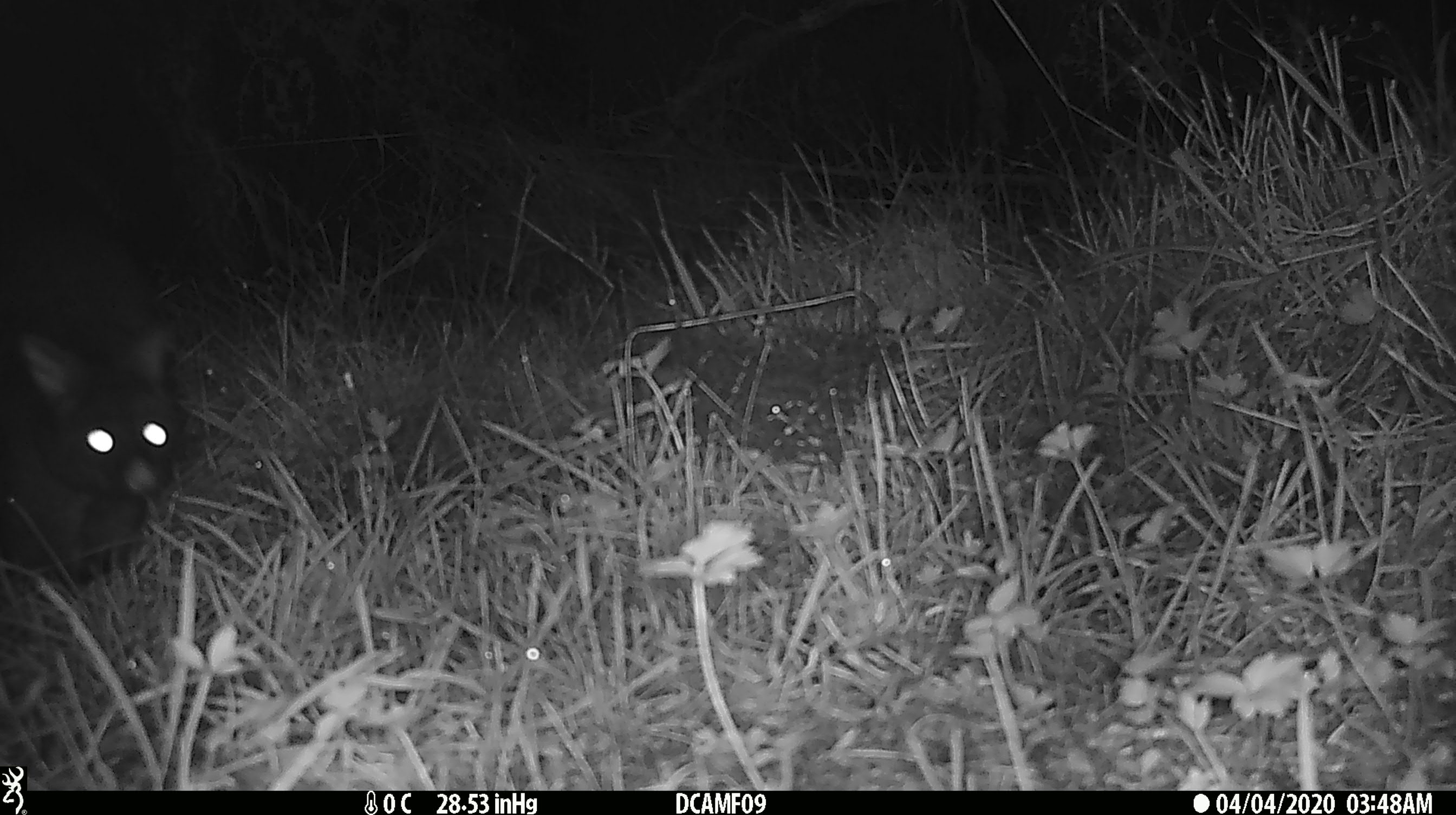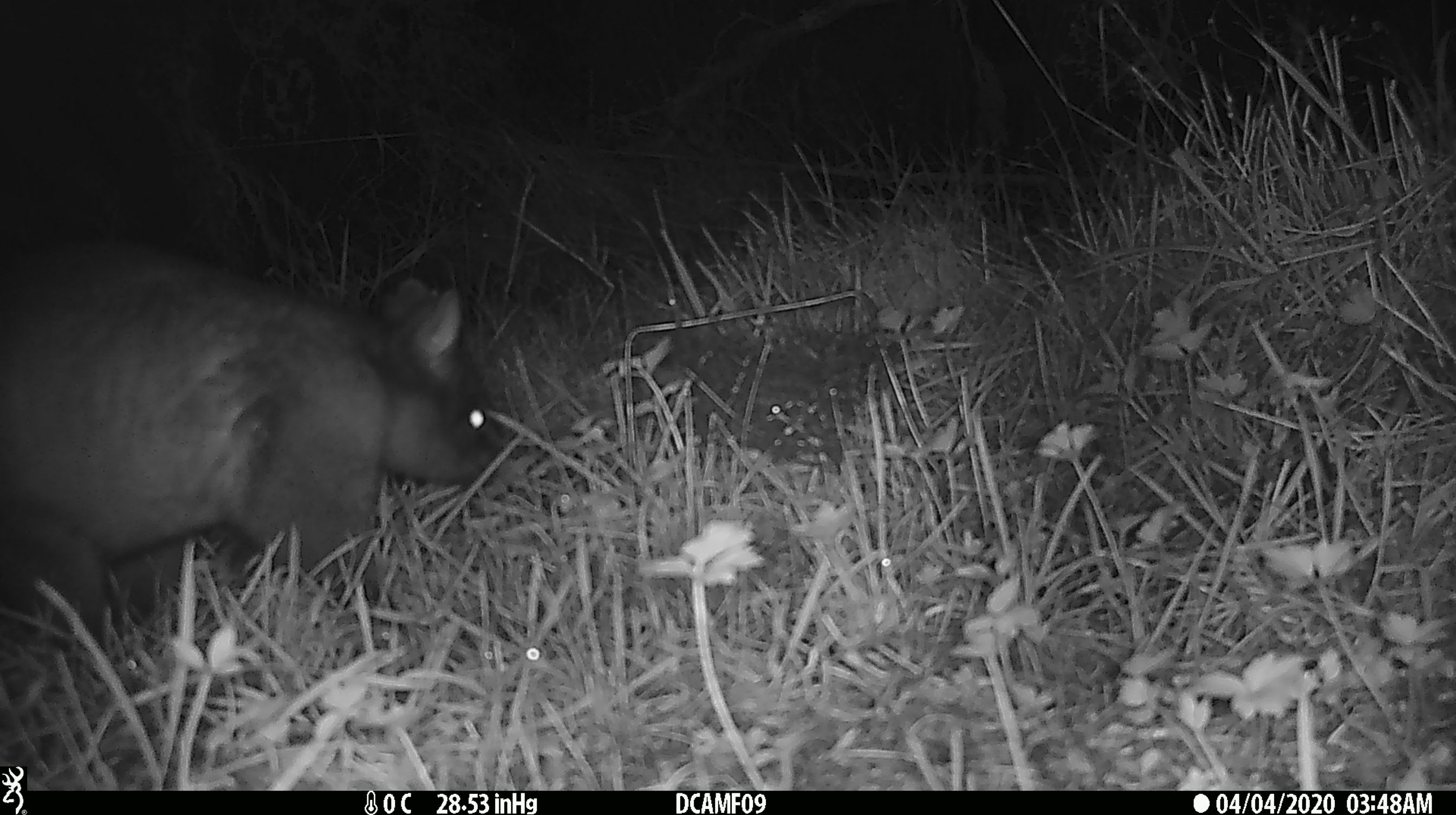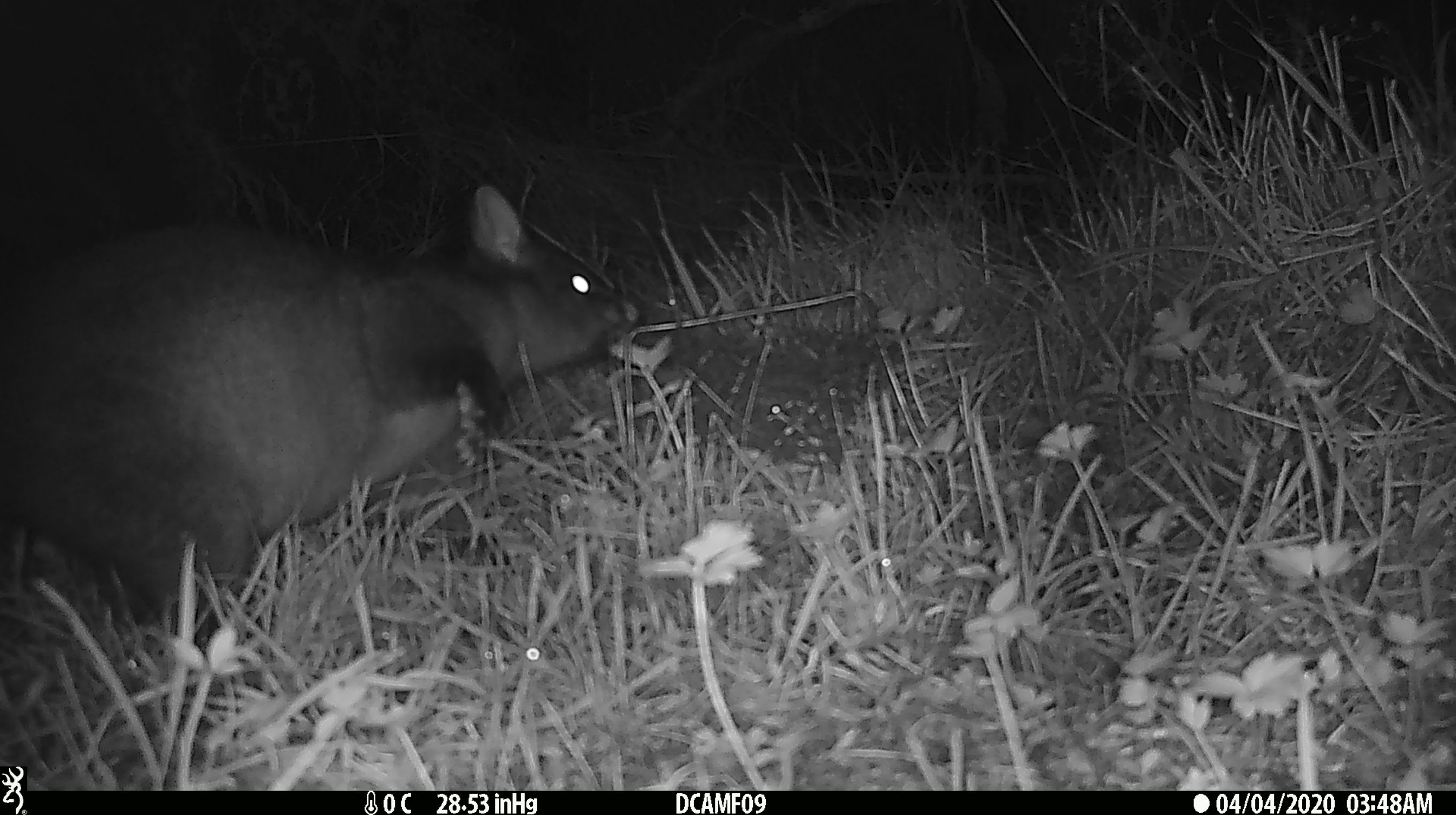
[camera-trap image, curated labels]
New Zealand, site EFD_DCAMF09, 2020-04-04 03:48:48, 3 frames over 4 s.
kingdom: Animalia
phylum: Chordata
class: Mammalia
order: Diprotodontia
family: Phalangeridae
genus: Trichosurus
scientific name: Trichosurus vulpecula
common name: common brushtail possum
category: possum